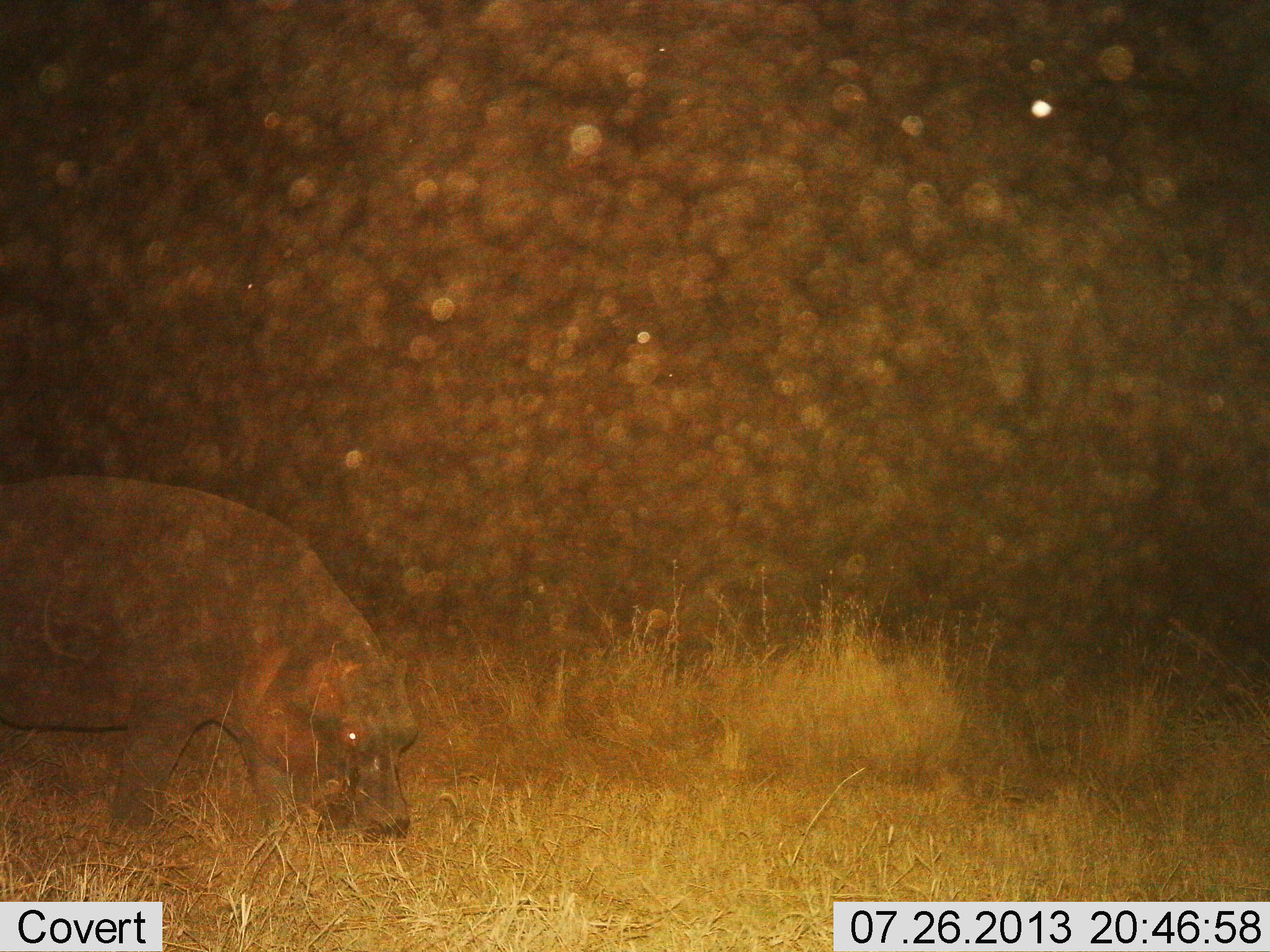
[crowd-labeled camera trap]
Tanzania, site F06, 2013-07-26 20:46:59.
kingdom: Animalia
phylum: Chordata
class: Mammalia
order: Artiodactyla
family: Hippopotamidae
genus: Hippopotamus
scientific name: Hippopotamus amphibius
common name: hippopotamus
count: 1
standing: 15%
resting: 0%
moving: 26%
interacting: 0%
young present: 0%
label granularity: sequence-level